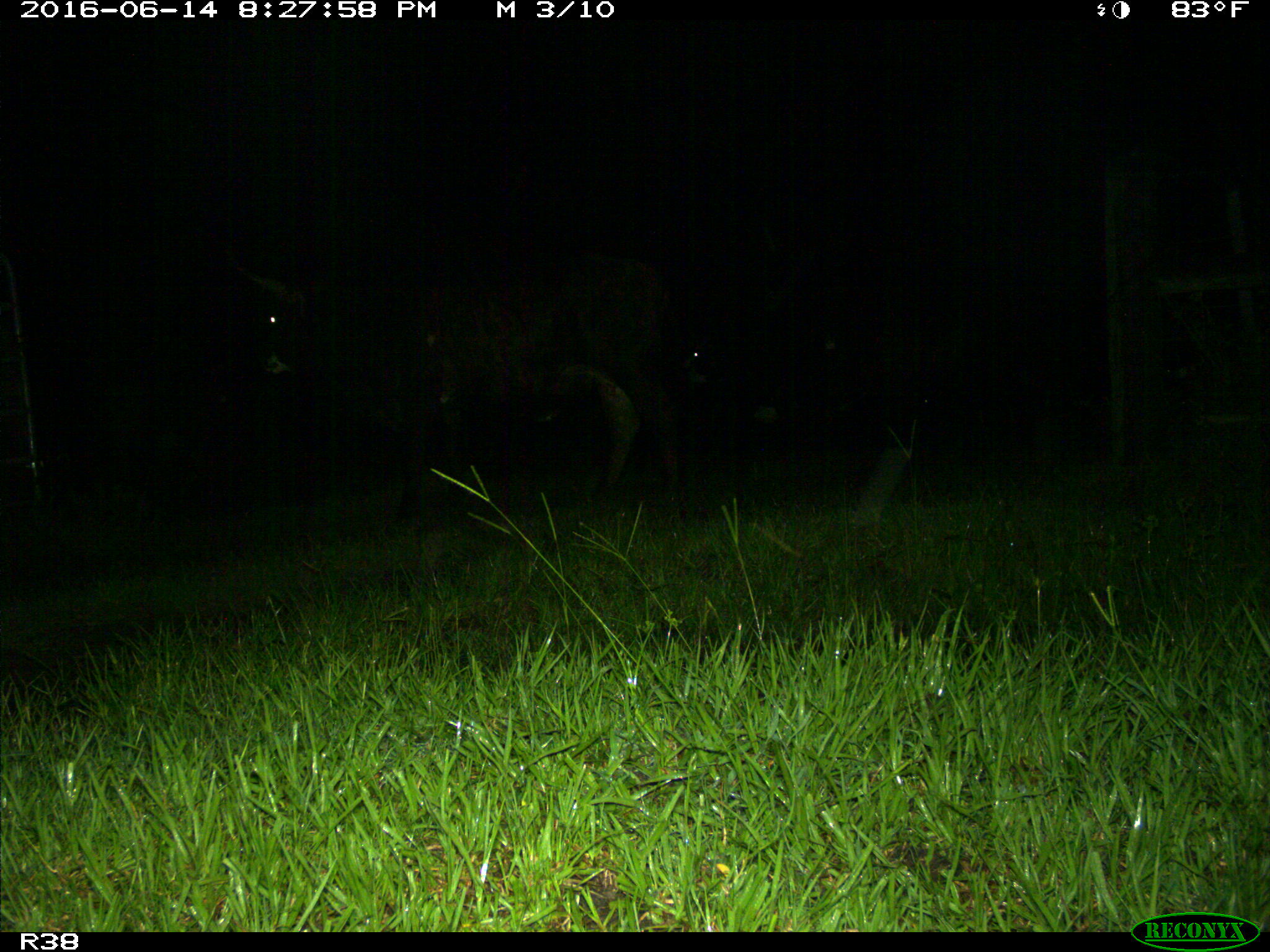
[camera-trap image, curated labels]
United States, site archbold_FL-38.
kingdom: Animalia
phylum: Chordata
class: Mammalia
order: Artiodactyla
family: Bovidae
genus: Bos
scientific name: Bos taurus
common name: domestic cow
Bos taurus (domestic cow).